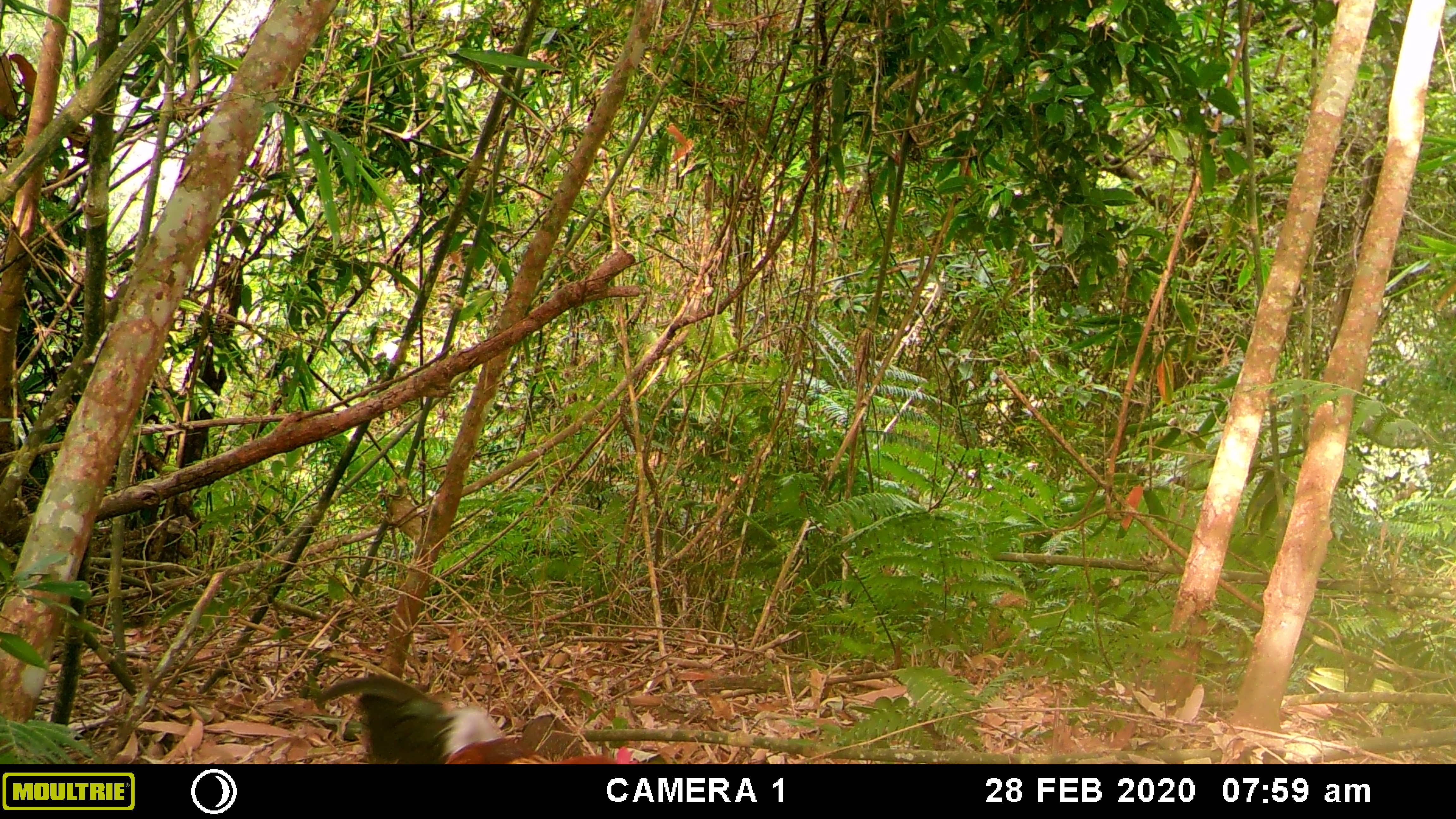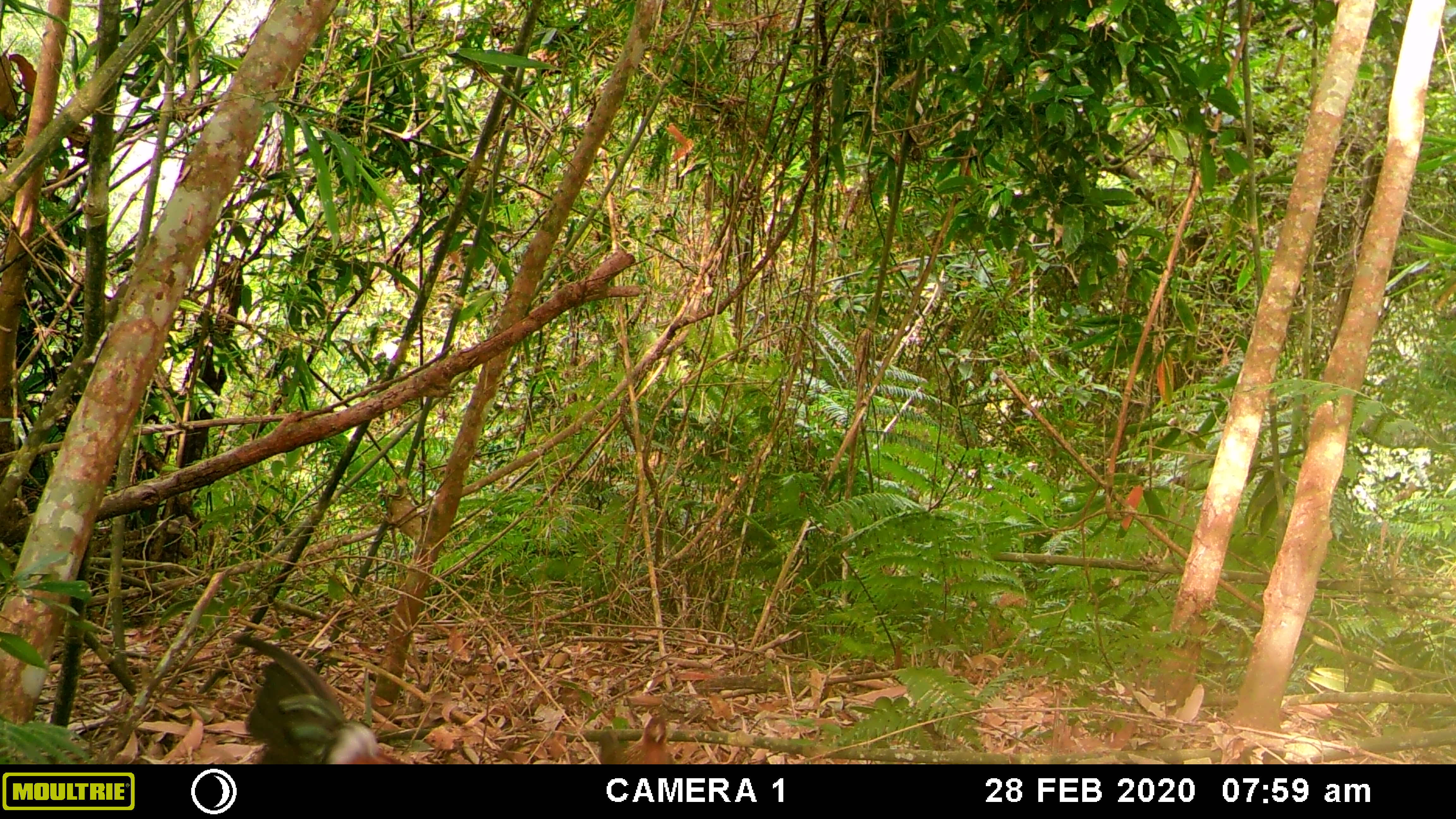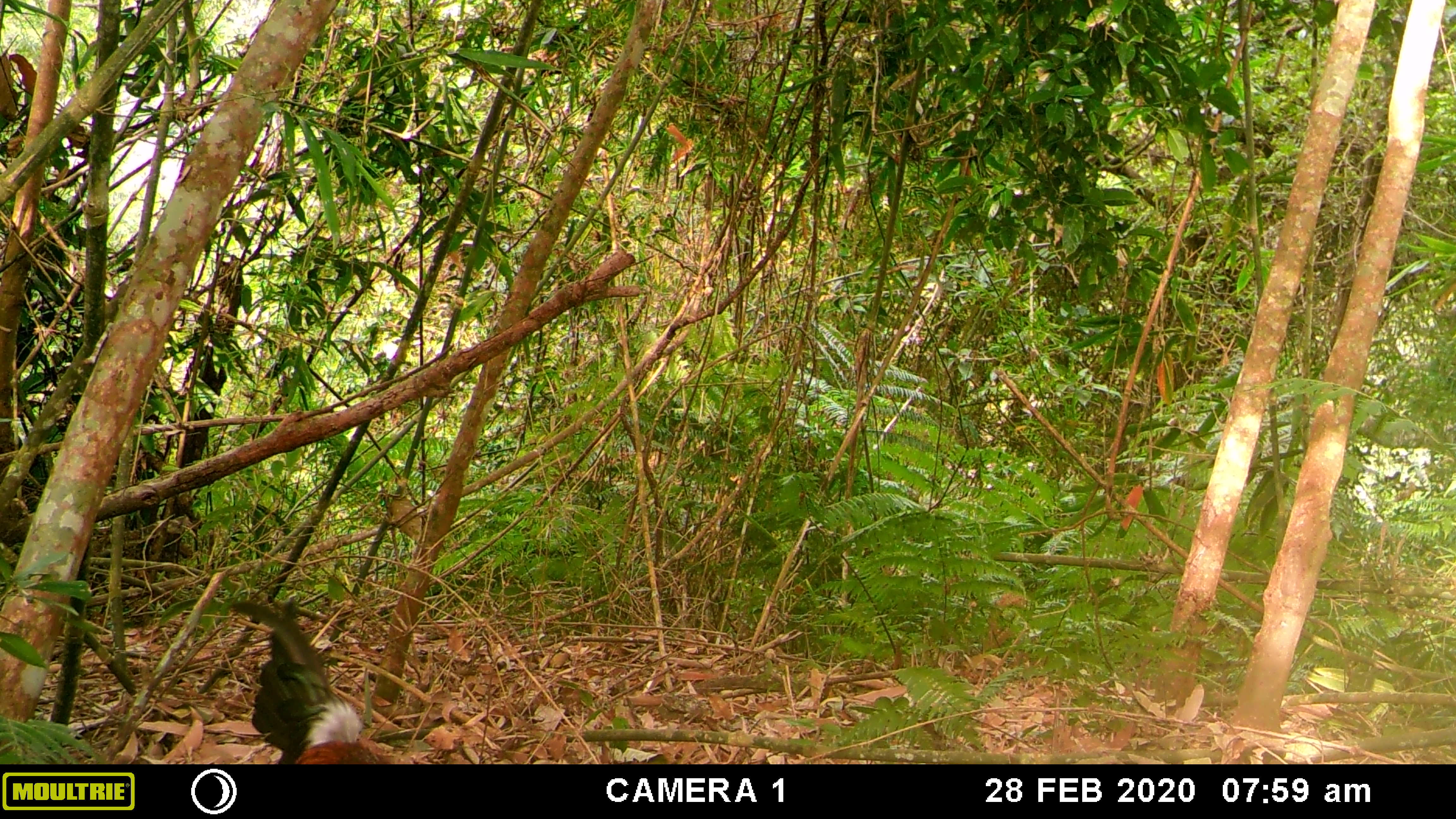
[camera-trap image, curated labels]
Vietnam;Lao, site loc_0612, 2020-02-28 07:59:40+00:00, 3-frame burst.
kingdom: Animalia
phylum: Chordata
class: Aves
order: Galliformes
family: Phasianidae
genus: Gallus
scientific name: Gallus gallus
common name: red junglefowl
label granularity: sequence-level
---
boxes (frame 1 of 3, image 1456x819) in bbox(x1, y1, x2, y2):
red junglefowl: bbox(316, 674, 640, 764)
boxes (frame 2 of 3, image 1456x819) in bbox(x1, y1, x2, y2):
red junglefowl: bbox(230, 633, 404, 764); bbox(598, 715, 673, 764)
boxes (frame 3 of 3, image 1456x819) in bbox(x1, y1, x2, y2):
red junglefowl: bbox(225, 597, 392, 764)